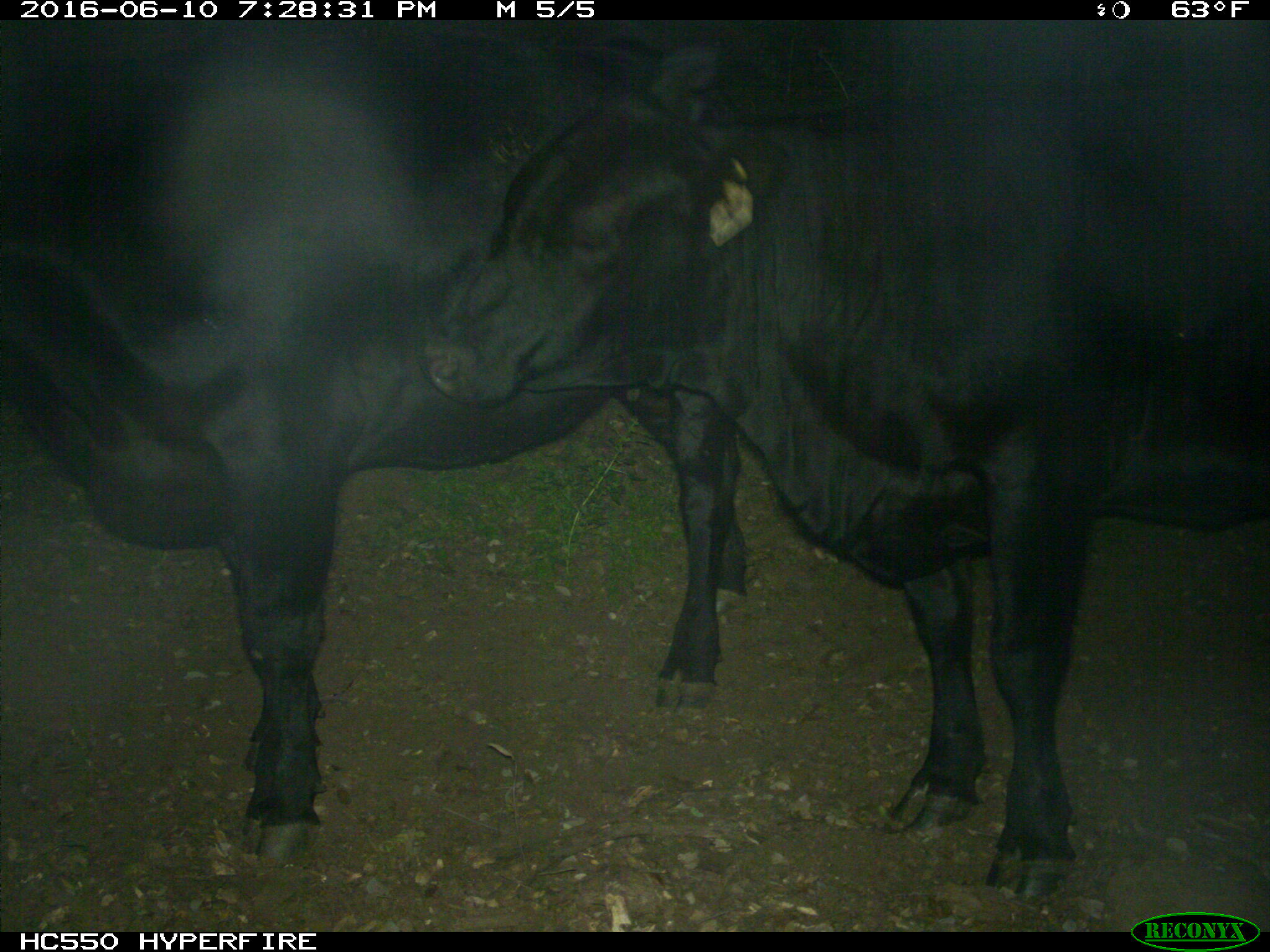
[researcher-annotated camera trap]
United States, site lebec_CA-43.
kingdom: Animalia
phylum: Chordata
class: Mammalia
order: Artiodactyla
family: Bovidae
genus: Bos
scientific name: Bos taurus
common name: domestic cow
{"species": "Bos taurus (domestic cow)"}